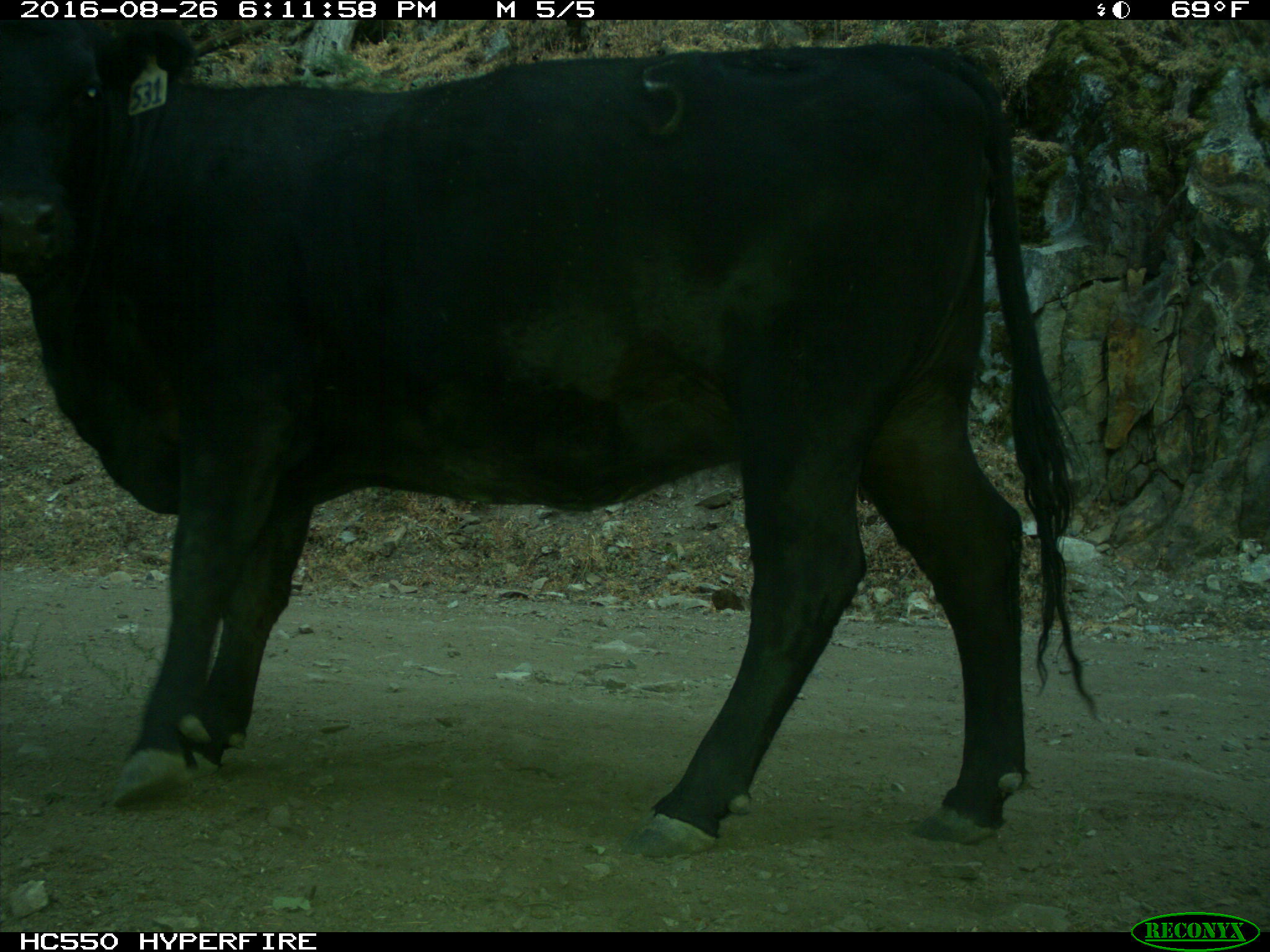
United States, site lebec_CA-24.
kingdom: Animalia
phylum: Chordata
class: Mammalia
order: Artiodactyla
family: Bovidae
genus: Bos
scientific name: Bos taurus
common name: domestic cow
Bos taurus (domestic cow).